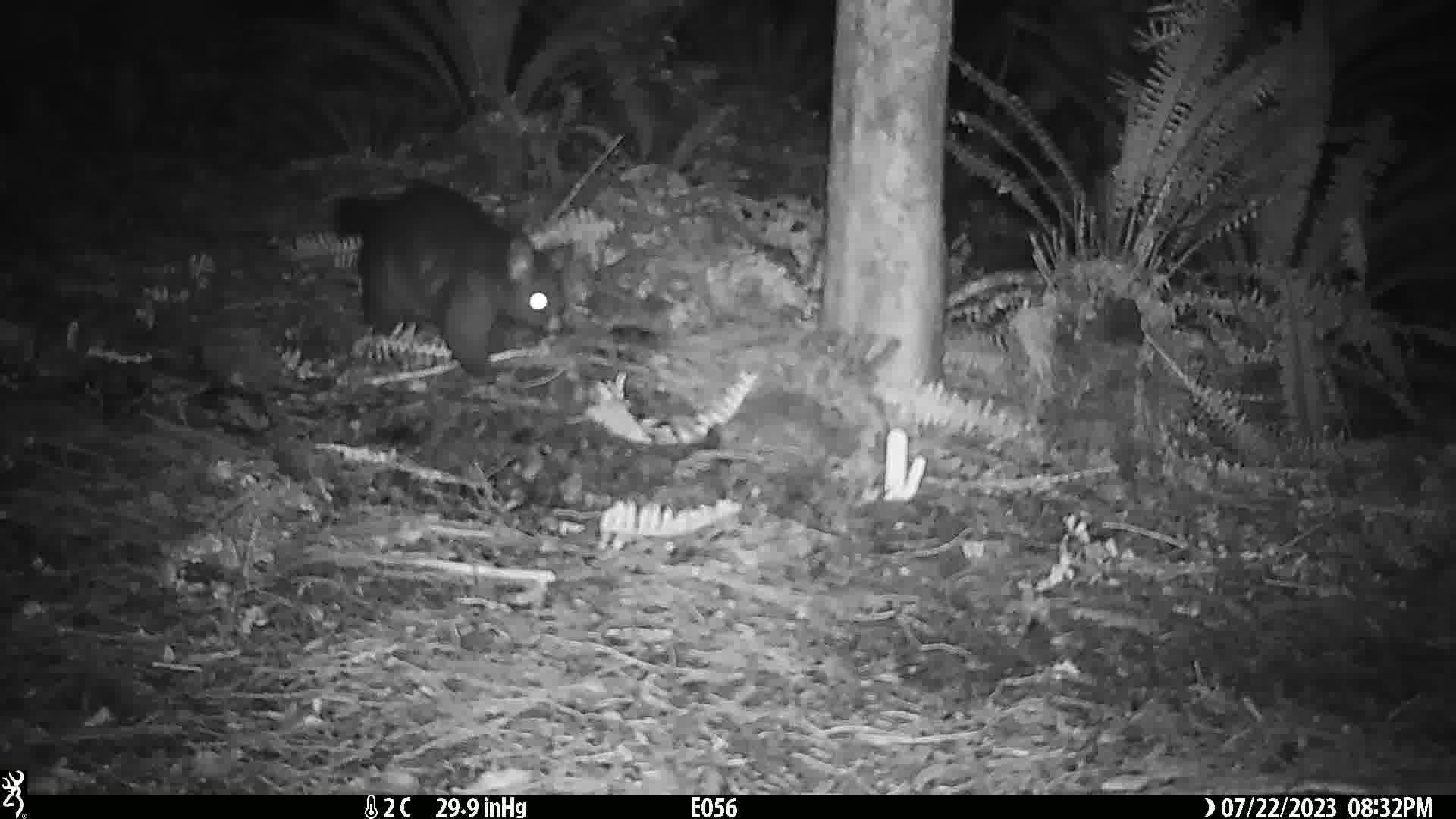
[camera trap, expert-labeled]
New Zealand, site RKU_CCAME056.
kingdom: Animalia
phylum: Chordata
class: Mammalia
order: Diprotodontia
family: Phalangeridae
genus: Trichosurus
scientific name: Trichosurus vulpecula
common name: common brushtail possum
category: possum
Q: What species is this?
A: Possum (common brushtail possum) (Trichosurus vulpecula).